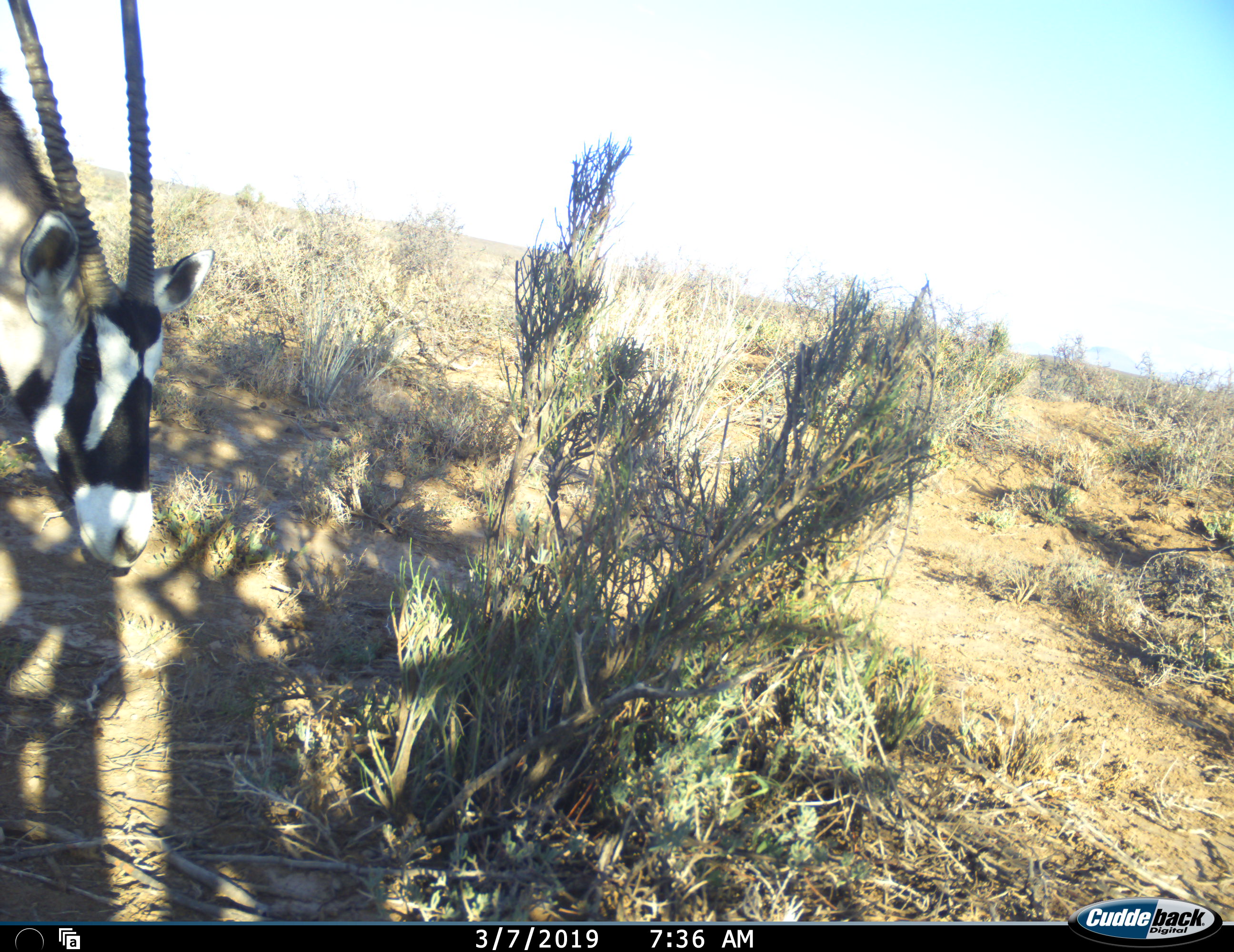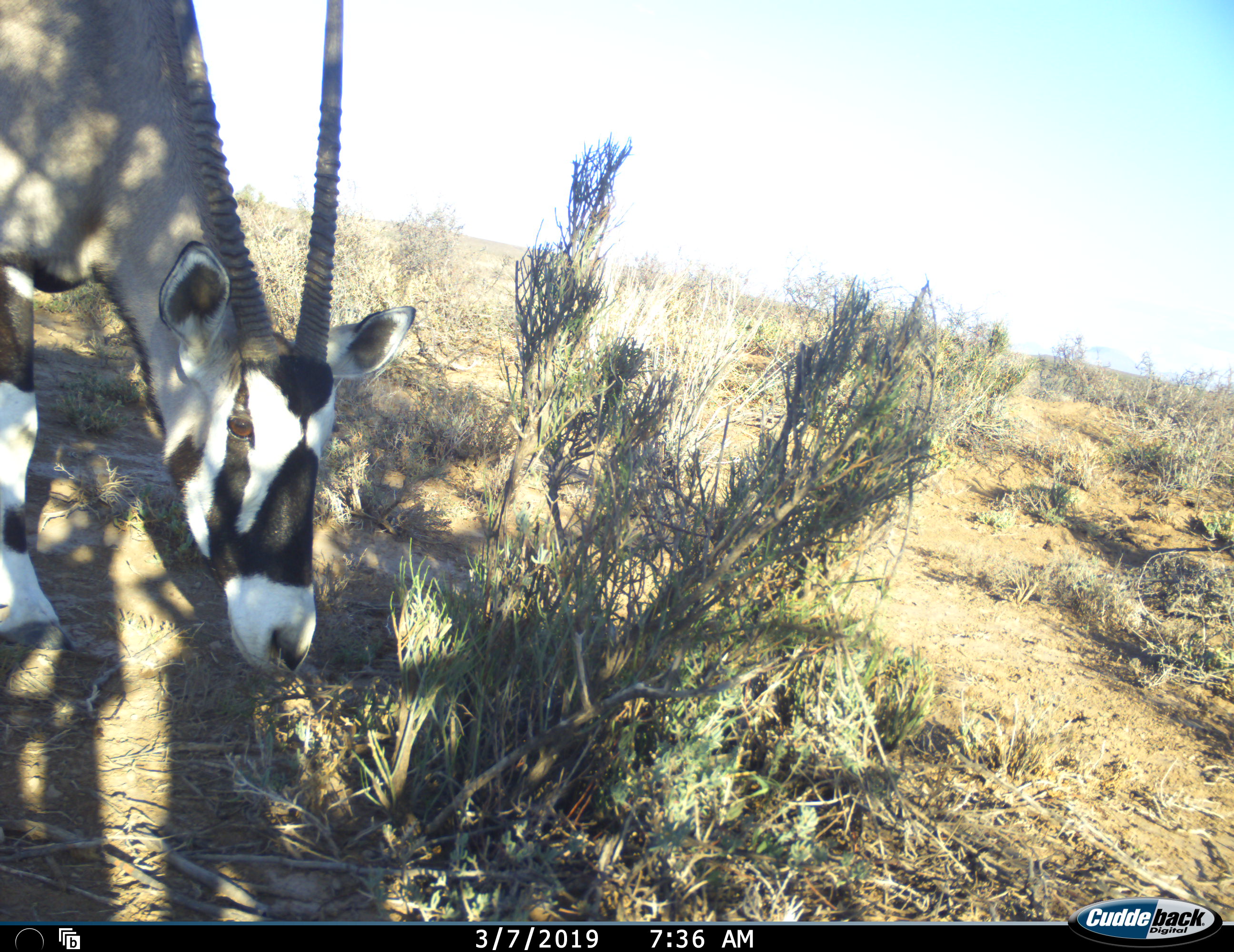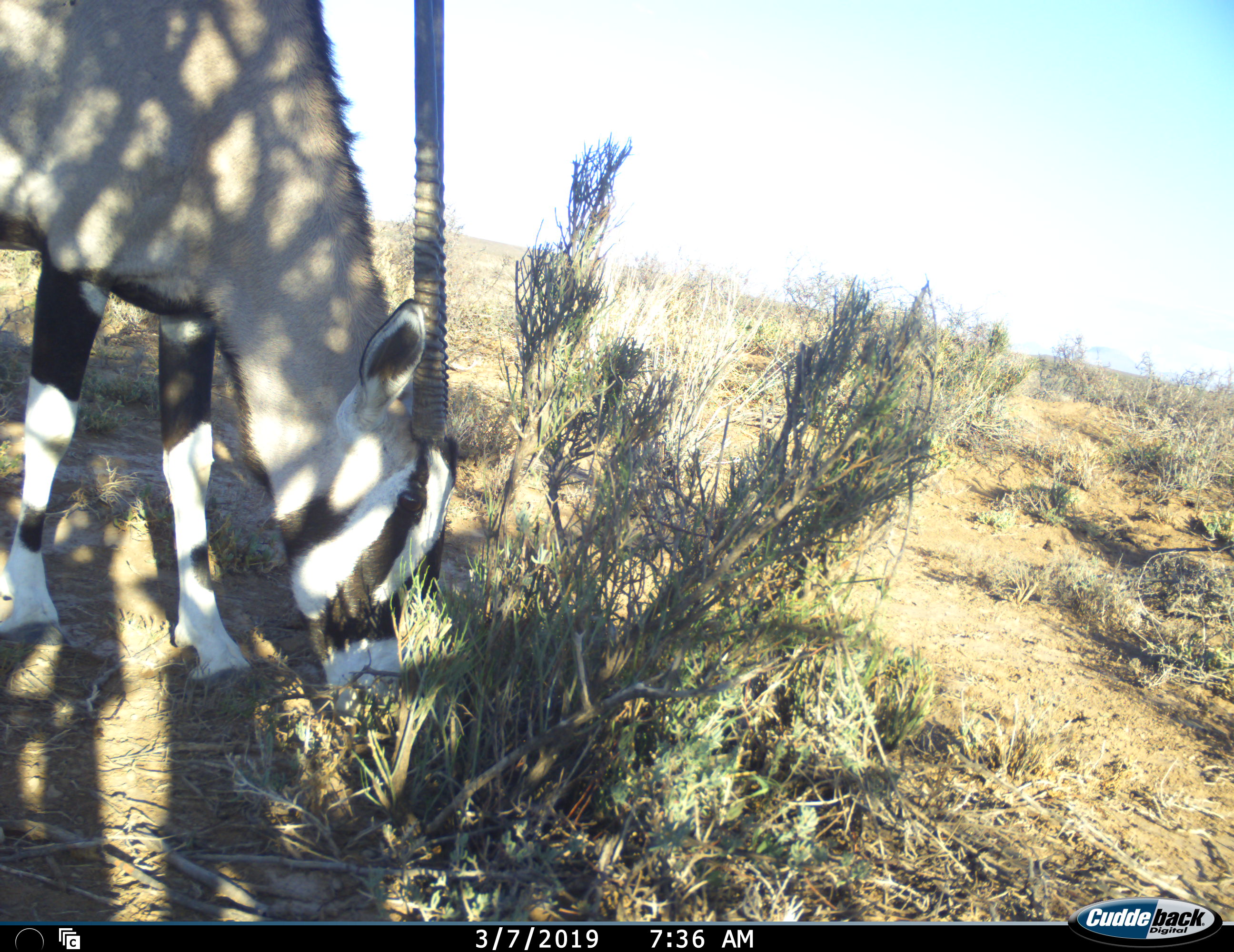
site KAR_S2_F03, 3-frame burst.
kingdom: Animalia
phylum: Chordata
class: Mammalia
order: Artiodactyla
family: Bovidae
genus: Oryx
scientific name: Oryx gazella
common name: gemsbok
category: oryx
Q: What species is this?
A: Oryx (gemsbok) (Oryx gazella).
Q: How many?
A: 1.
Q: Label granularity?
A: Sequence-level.